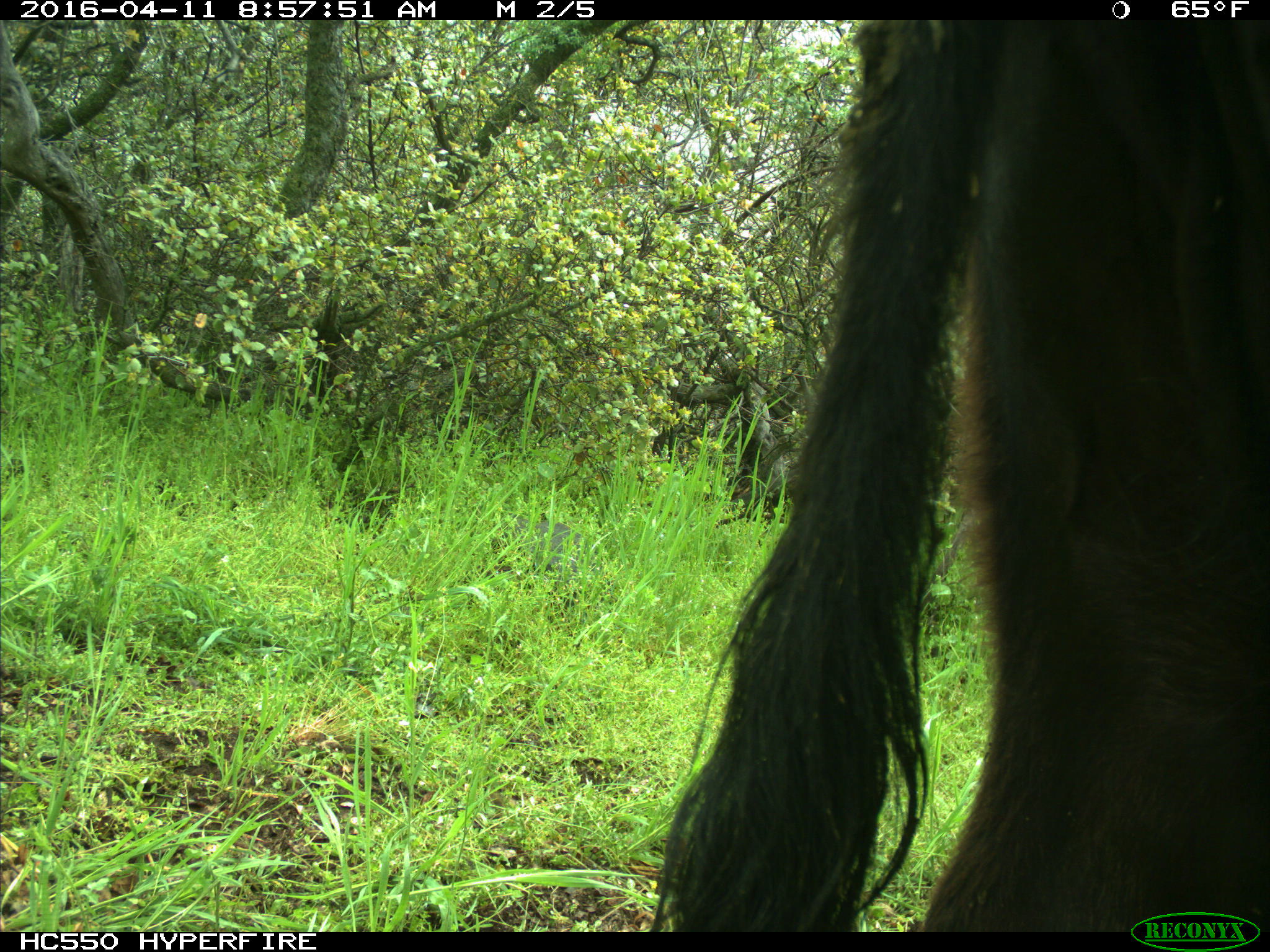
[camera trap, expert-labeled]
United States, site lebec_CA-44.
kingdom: Animalia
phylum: Chordata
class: Mammalia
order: Artiodactyla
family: Bovidae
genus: Bos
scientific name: Bos taurus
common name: domestic cow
Bos taurus (domestic cow).